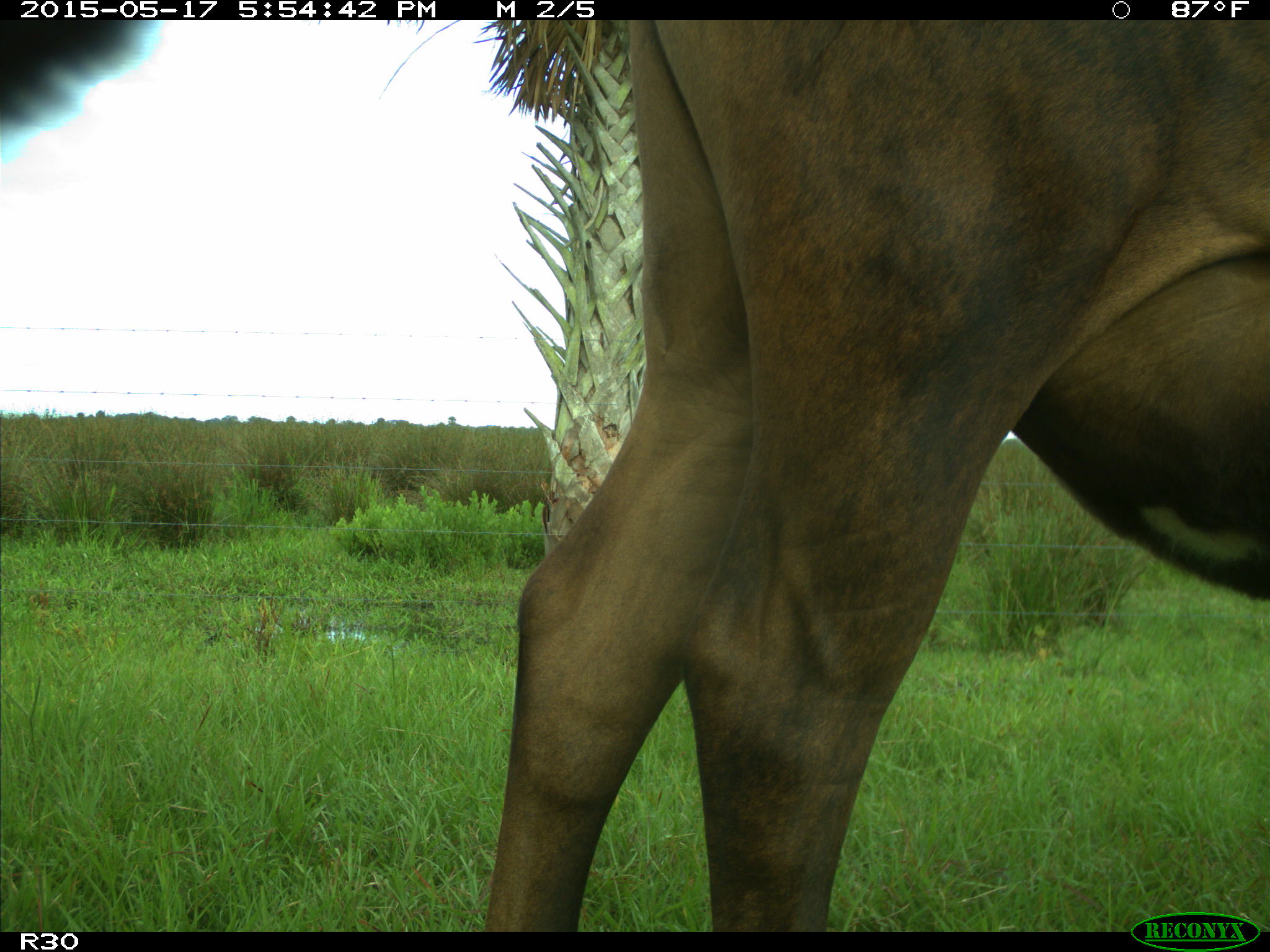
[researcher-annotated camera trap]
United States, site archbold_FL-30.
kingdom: Animalia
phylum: Chordata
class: Mammalia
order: Artiodactyla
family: Bovidae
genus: Bos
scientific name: Bos taurus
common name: domestic cow